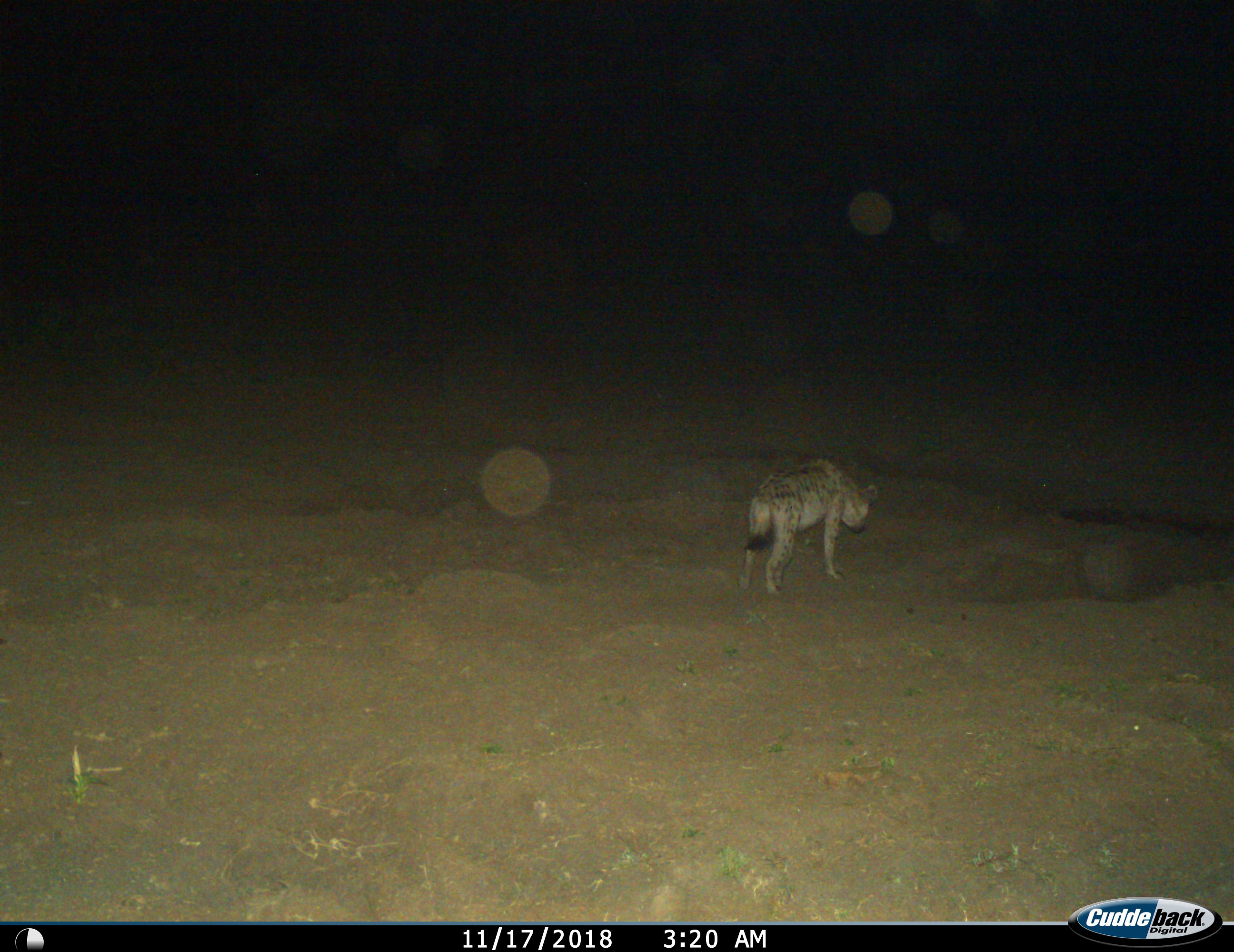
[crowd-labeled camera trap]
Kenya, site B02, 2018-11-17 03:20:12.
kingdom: Animalia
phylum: Chordata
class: Mammalia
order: Carnivora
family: Hyaenidae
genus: Crocuta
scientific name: Crocuta crocuta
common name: spotted hyena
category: hyenaspotted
Hyenaspotted (spotted hyena) (Crocuta crocuta), count 1. Behavior (volunteer vote fractions): standing 50%, resting 0%, moving 38%, interacting 12%. Young present (vote fraction): 0%. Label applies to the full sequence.